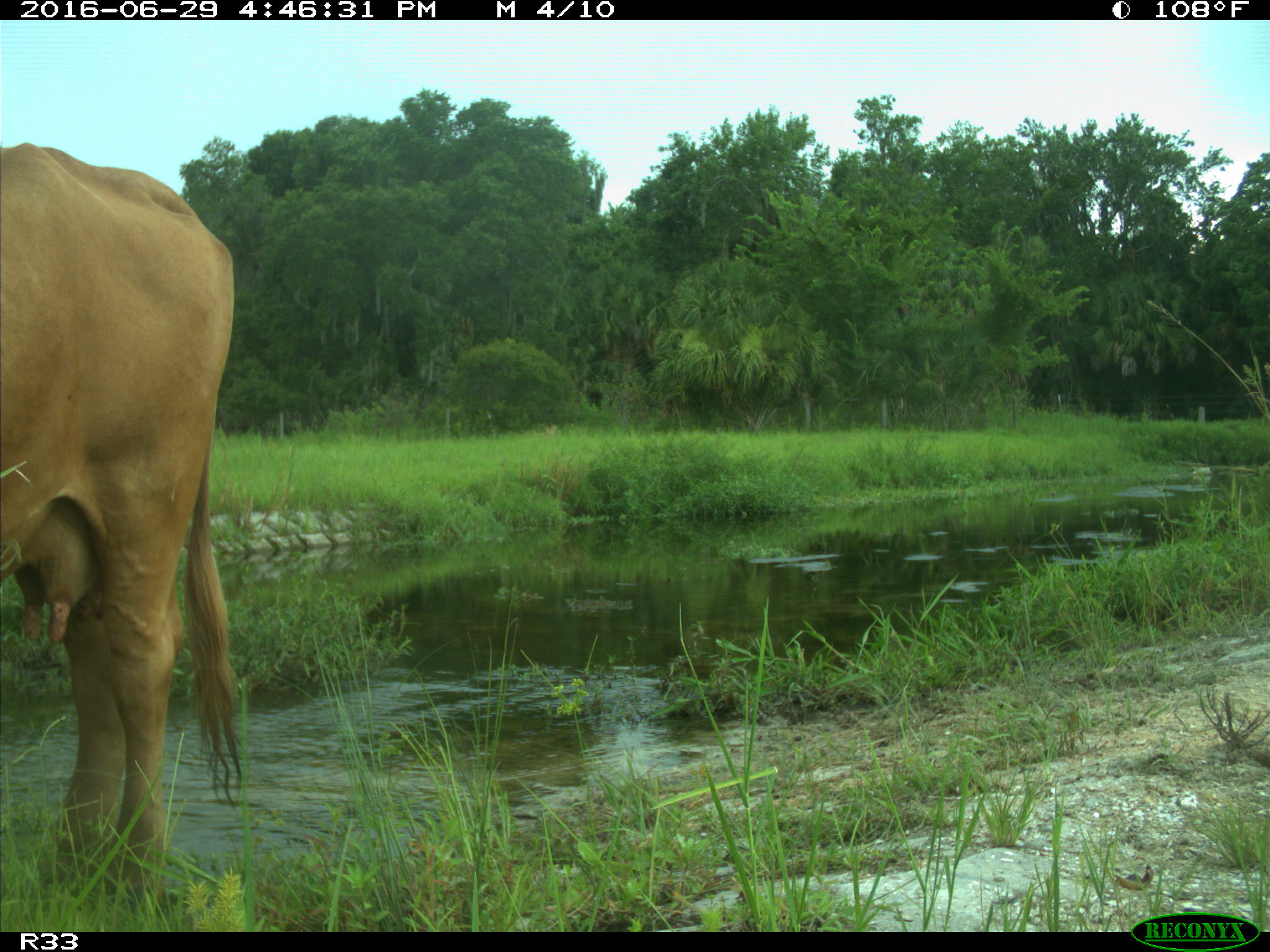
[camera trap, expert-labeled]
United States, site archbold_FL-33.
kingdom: Animalia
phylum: Chordata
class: Mammalia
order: Artiodactyla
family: Bovidae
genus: Bos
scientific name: Bos taurus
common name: domestic cow